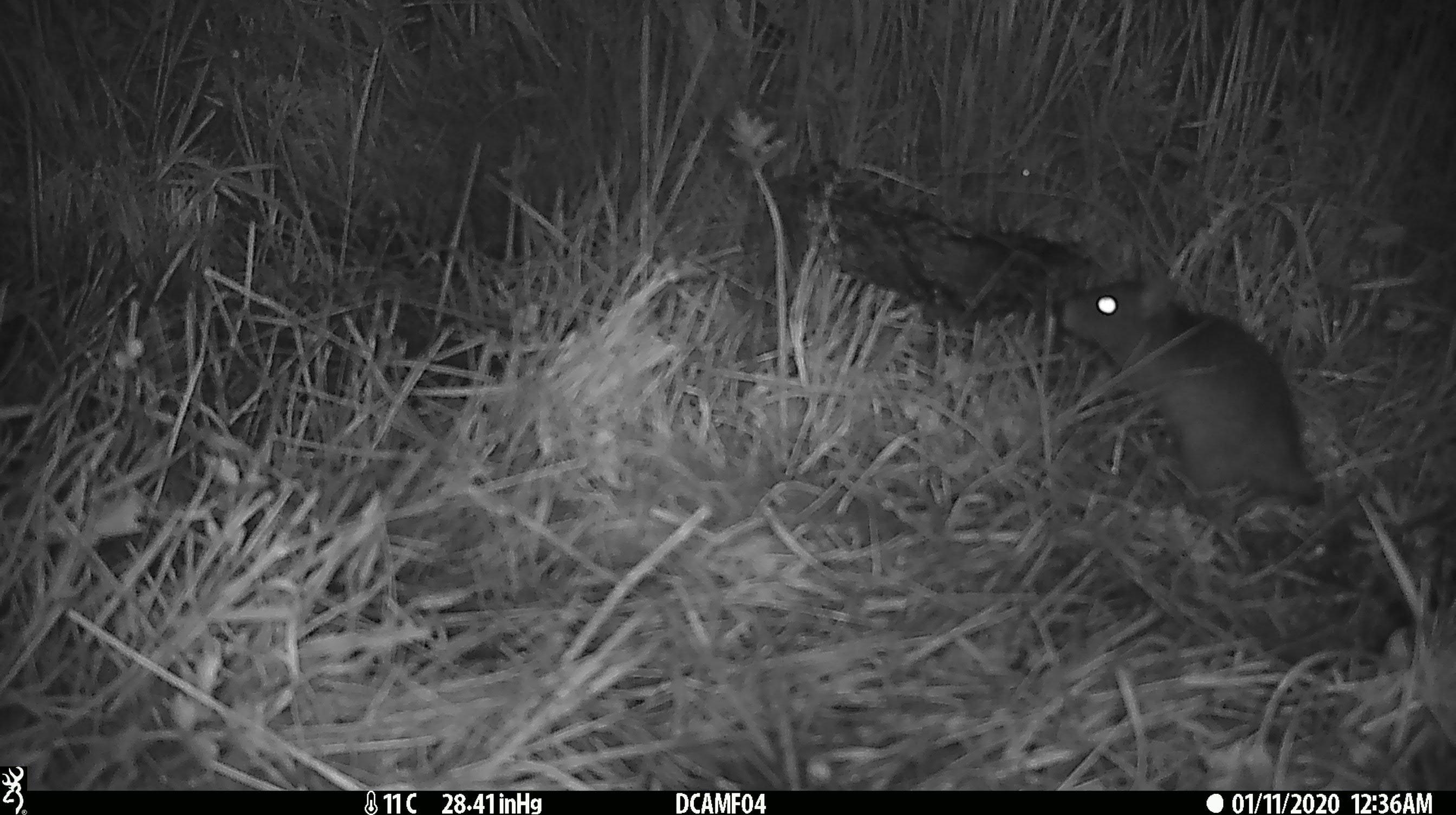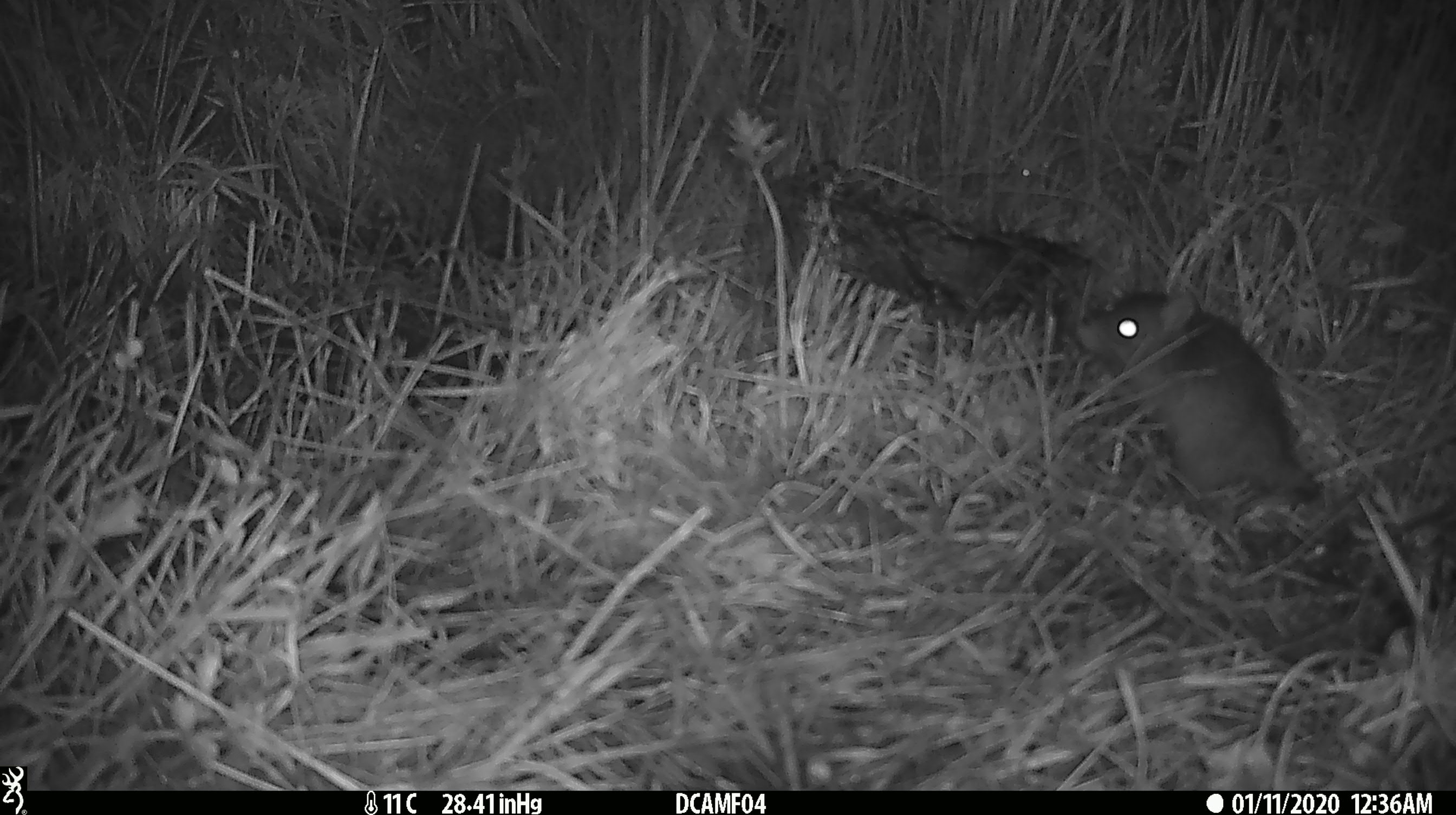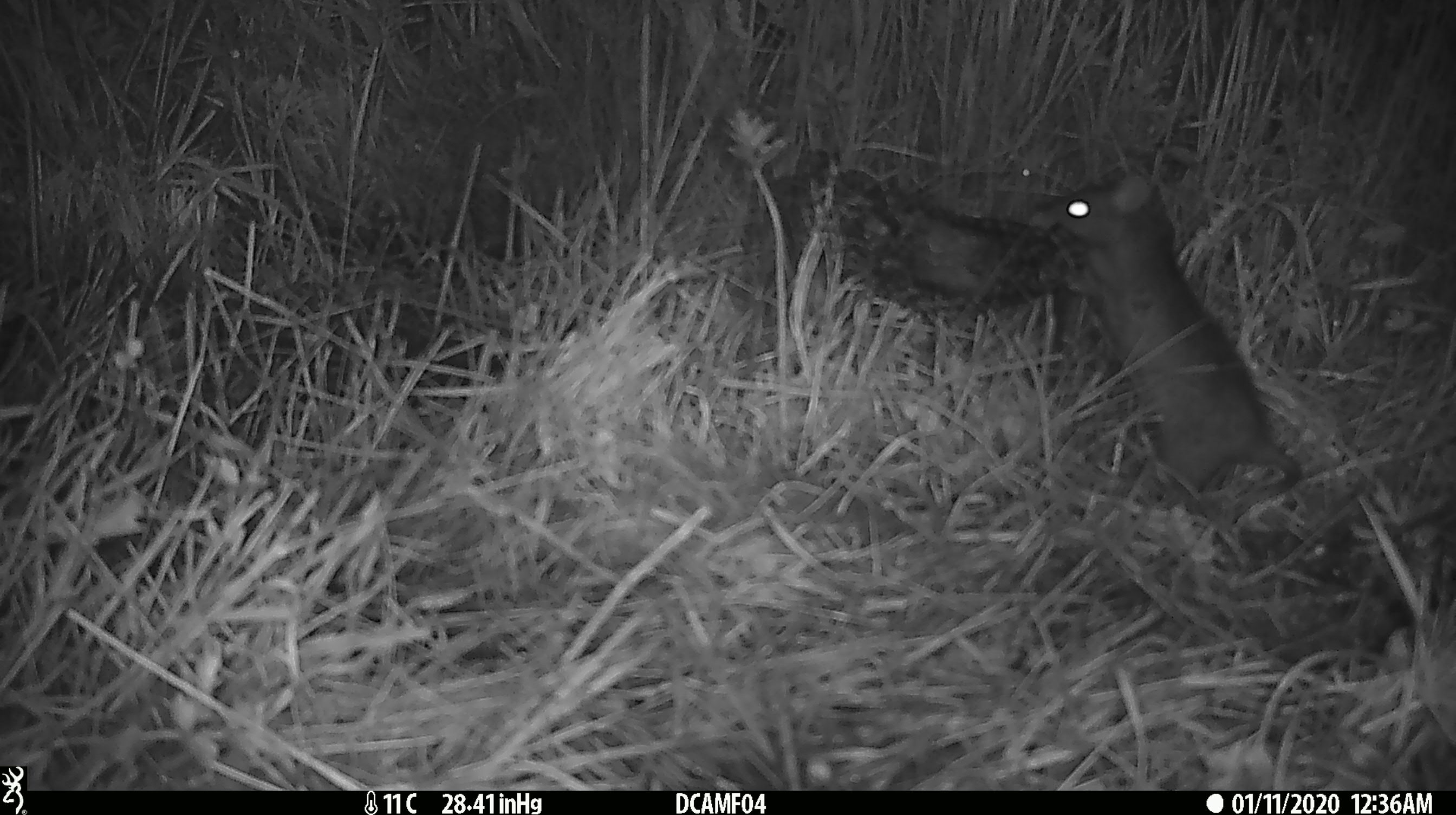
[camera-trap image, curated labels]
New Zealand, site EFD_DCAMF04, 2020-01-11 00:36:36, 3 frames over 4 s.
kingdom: Animalia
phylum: Chordata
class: Mammalia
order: Rodentia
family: Muridae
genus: Rattus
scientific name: Rattus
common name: rat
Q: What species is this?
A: Rat (Rattus).